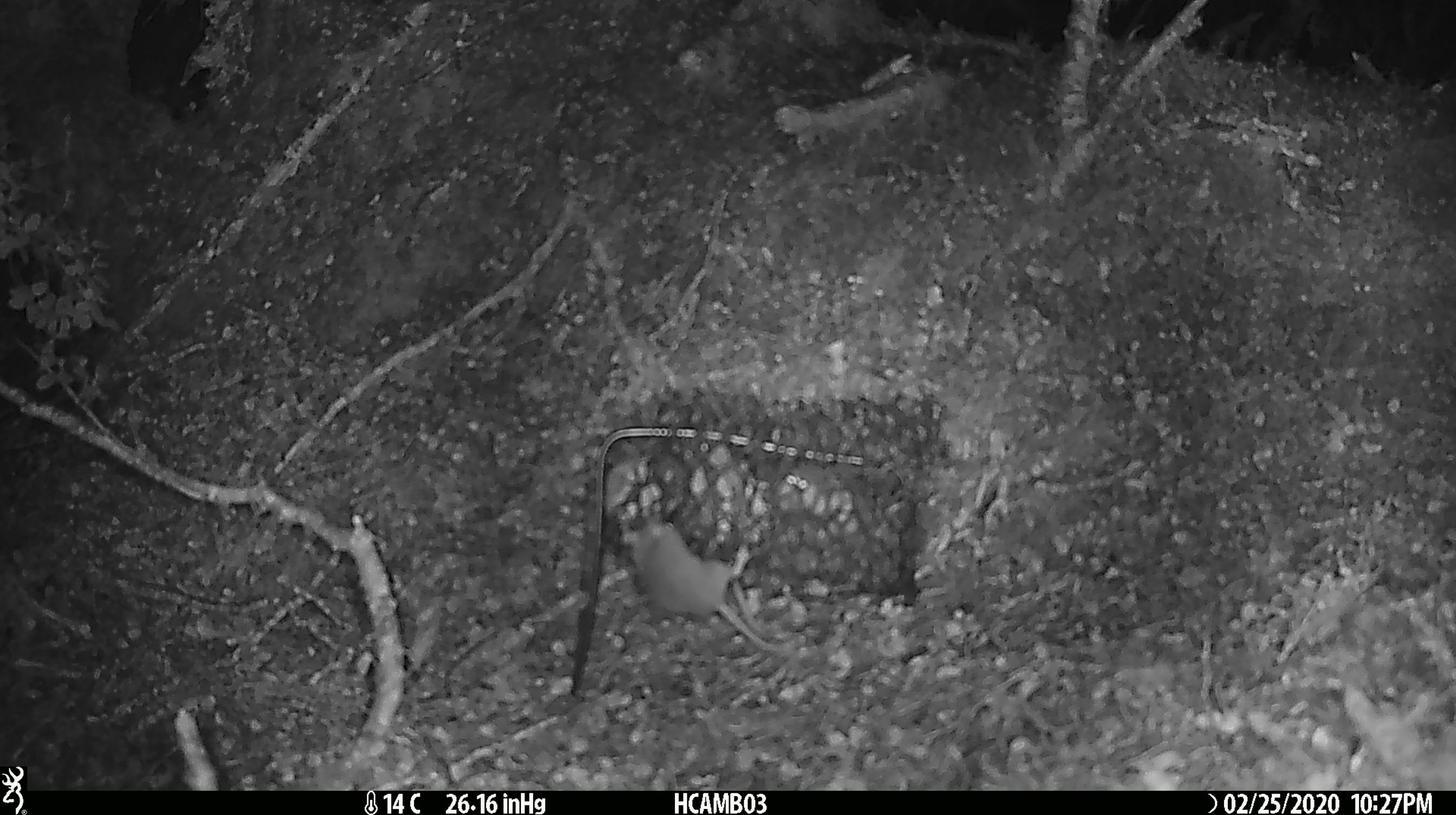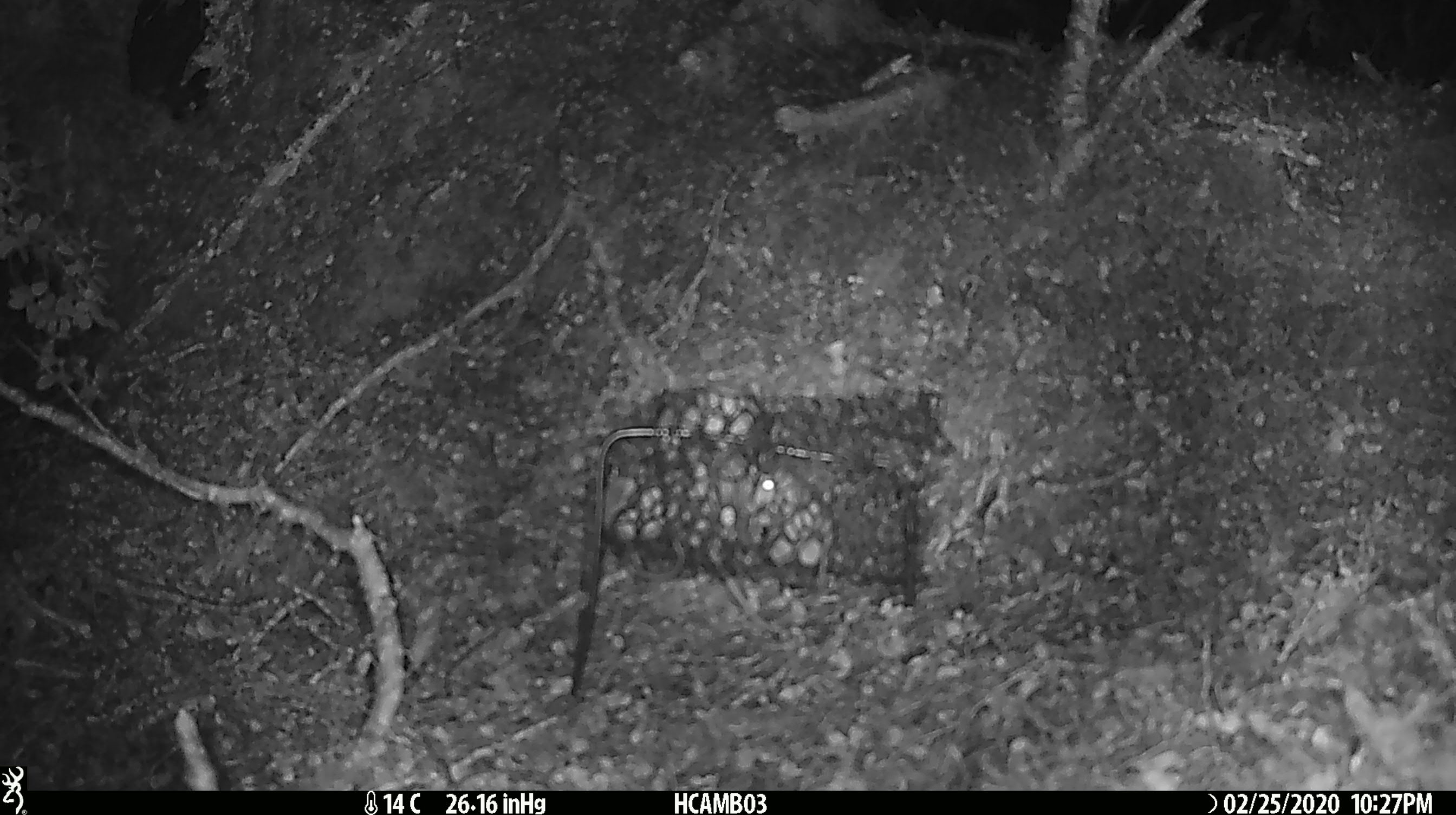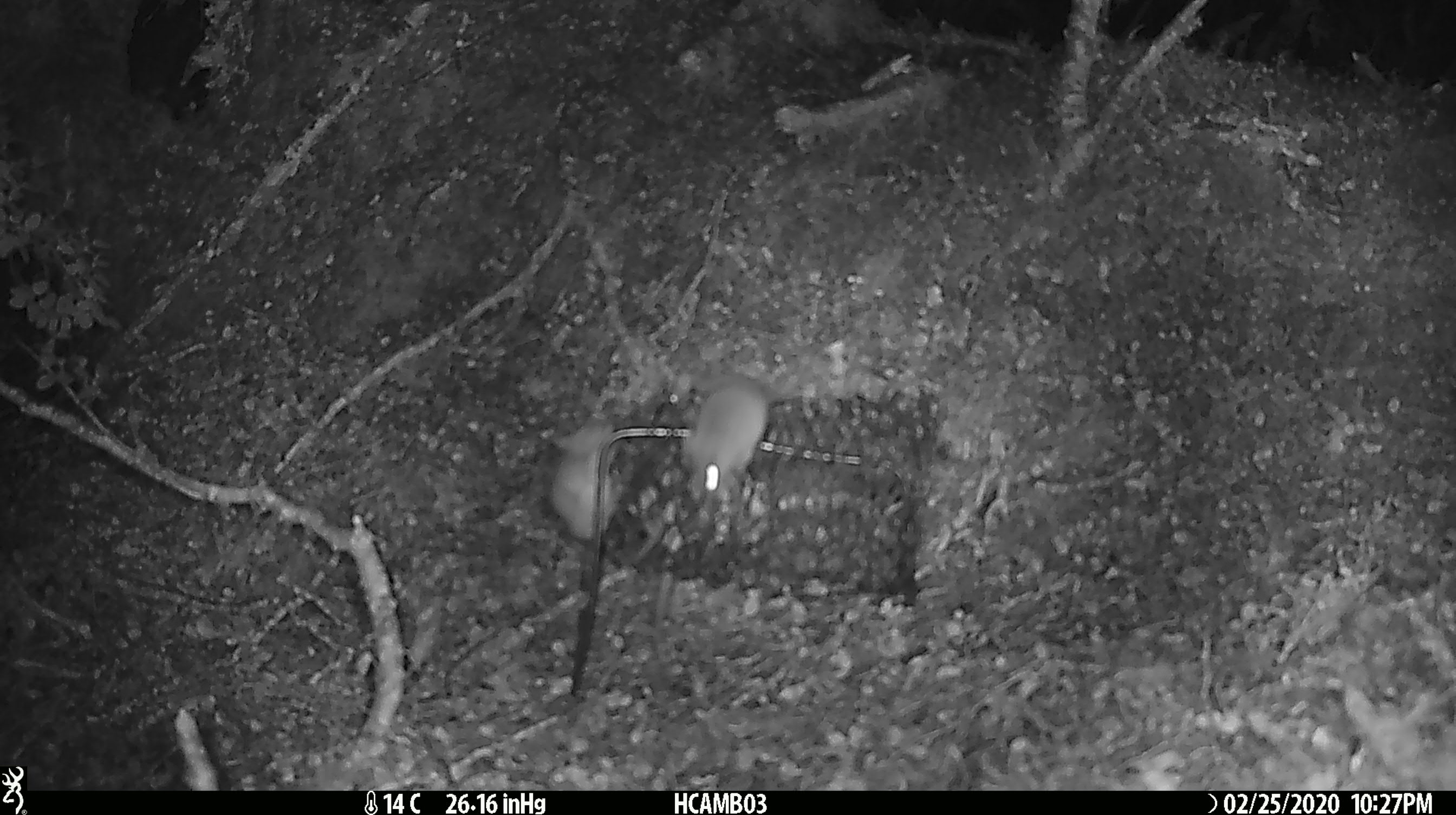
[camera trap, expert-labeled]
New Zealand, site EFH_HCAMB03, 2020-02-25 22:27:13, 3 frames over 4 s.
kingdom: Animalia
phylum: Chordata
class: Mammalia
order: Rodentia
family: Muridae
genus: Mus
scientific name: Mus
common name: mouse